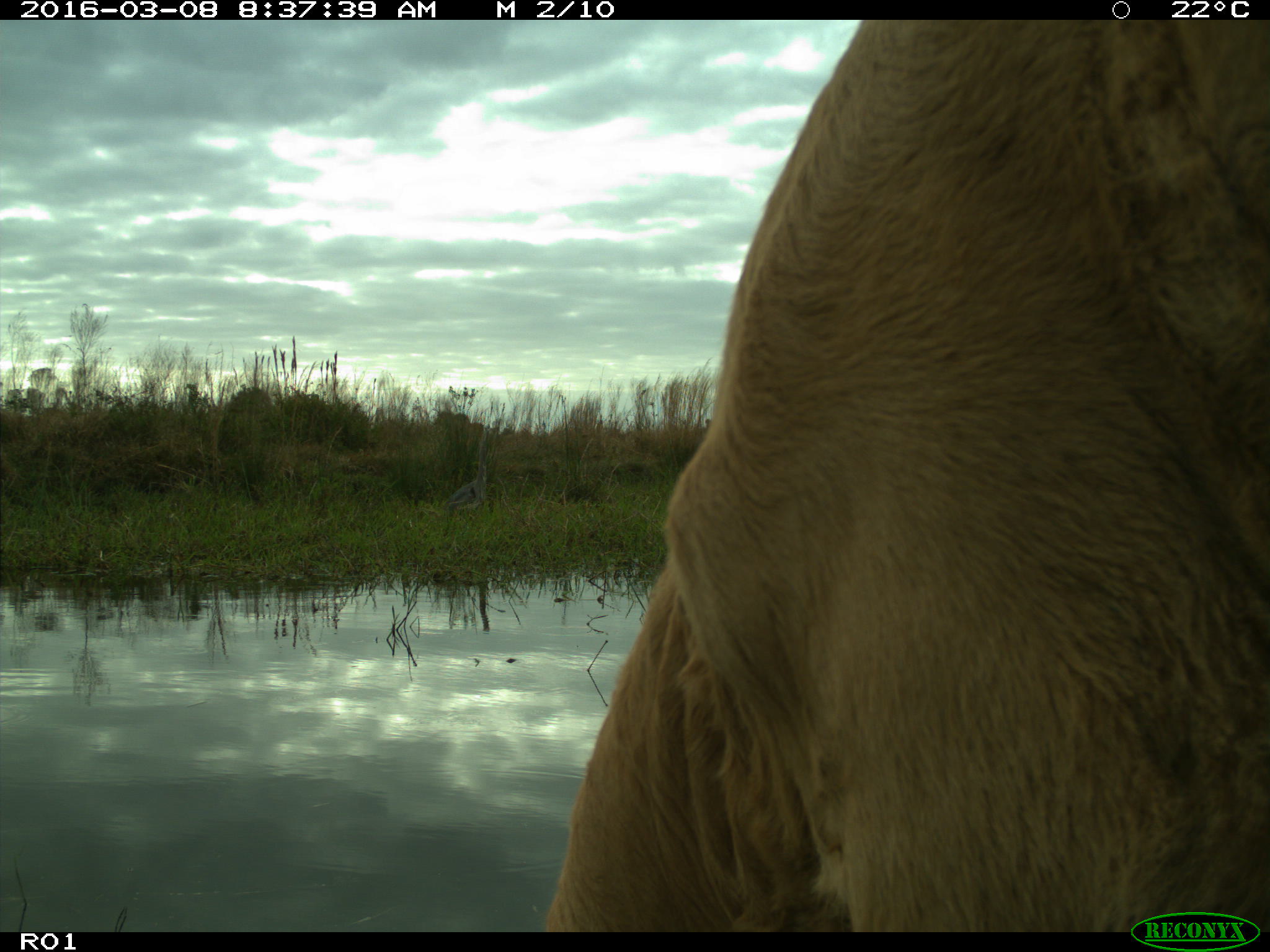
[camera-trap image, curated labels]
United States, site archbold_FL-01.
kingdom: Animalia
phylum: Chordata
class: Mammalia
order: Artiodactyla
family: Bovidae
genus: Bos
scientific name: Bos taurus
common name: domestic cow